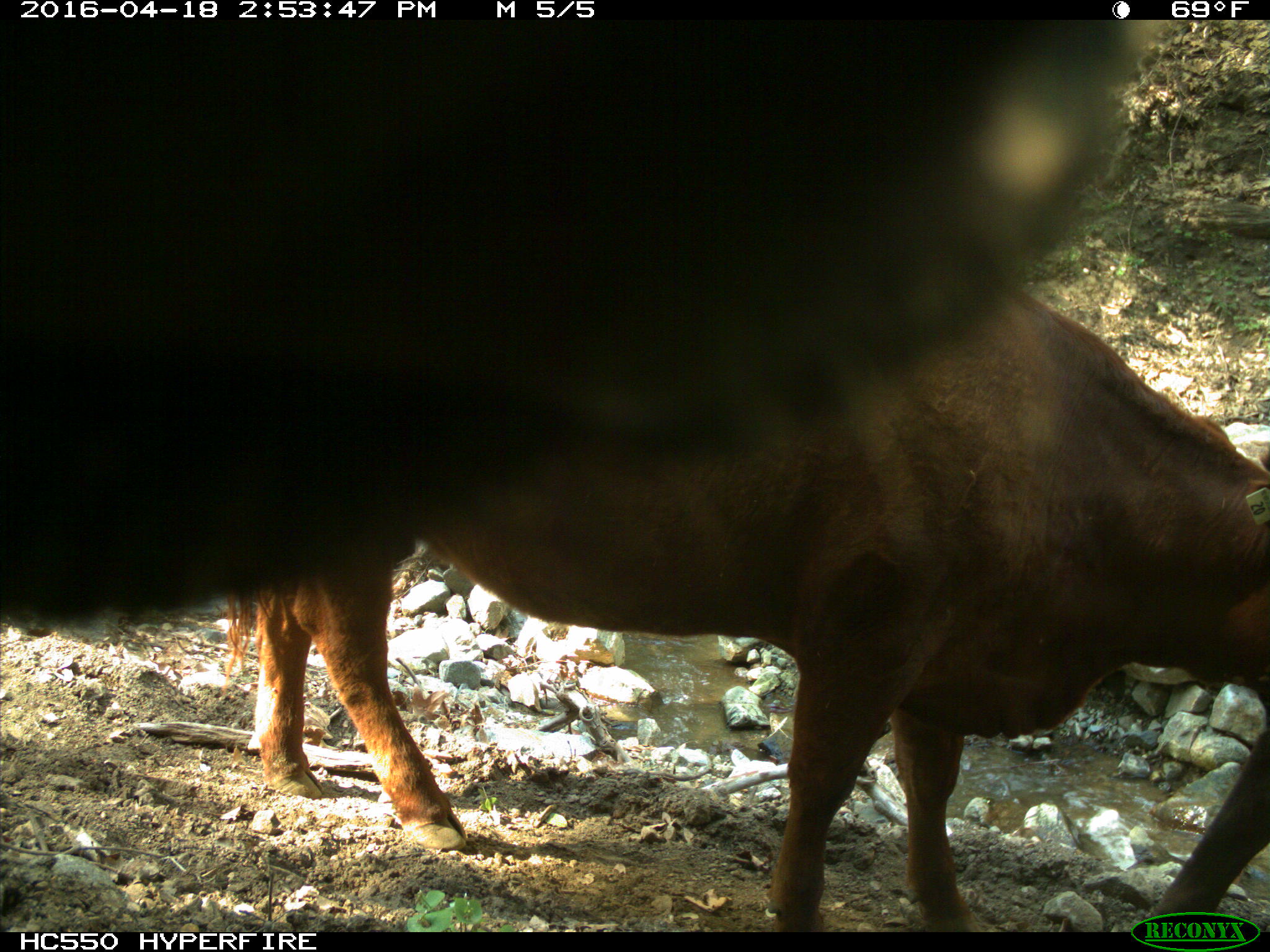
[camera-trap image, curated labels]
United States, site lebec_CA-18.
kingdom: Animalia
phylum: Chordata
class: Mammalia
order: Artiodactyla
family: Bovidae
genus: Bos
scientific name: Bos taurus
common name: domestic cow